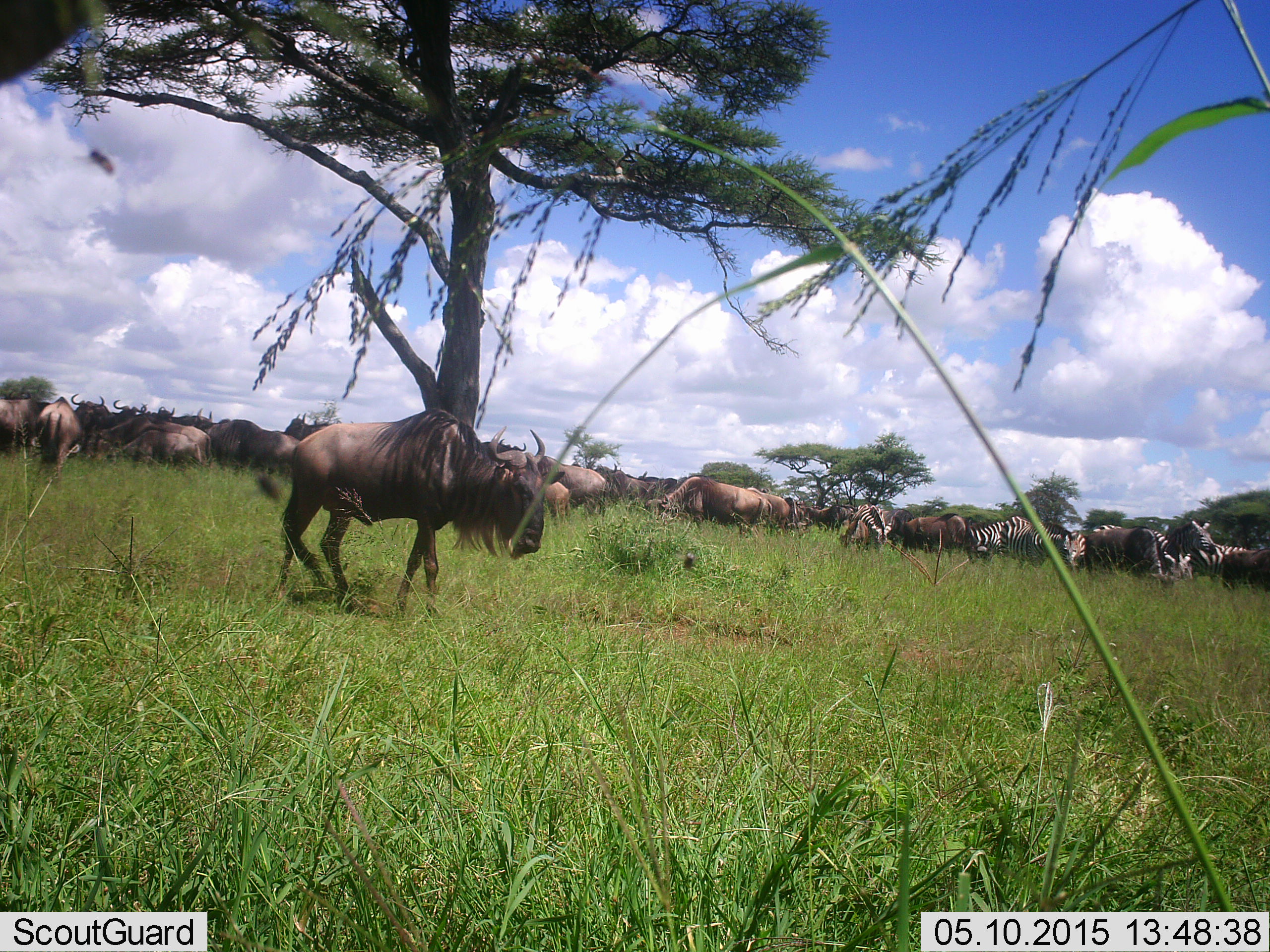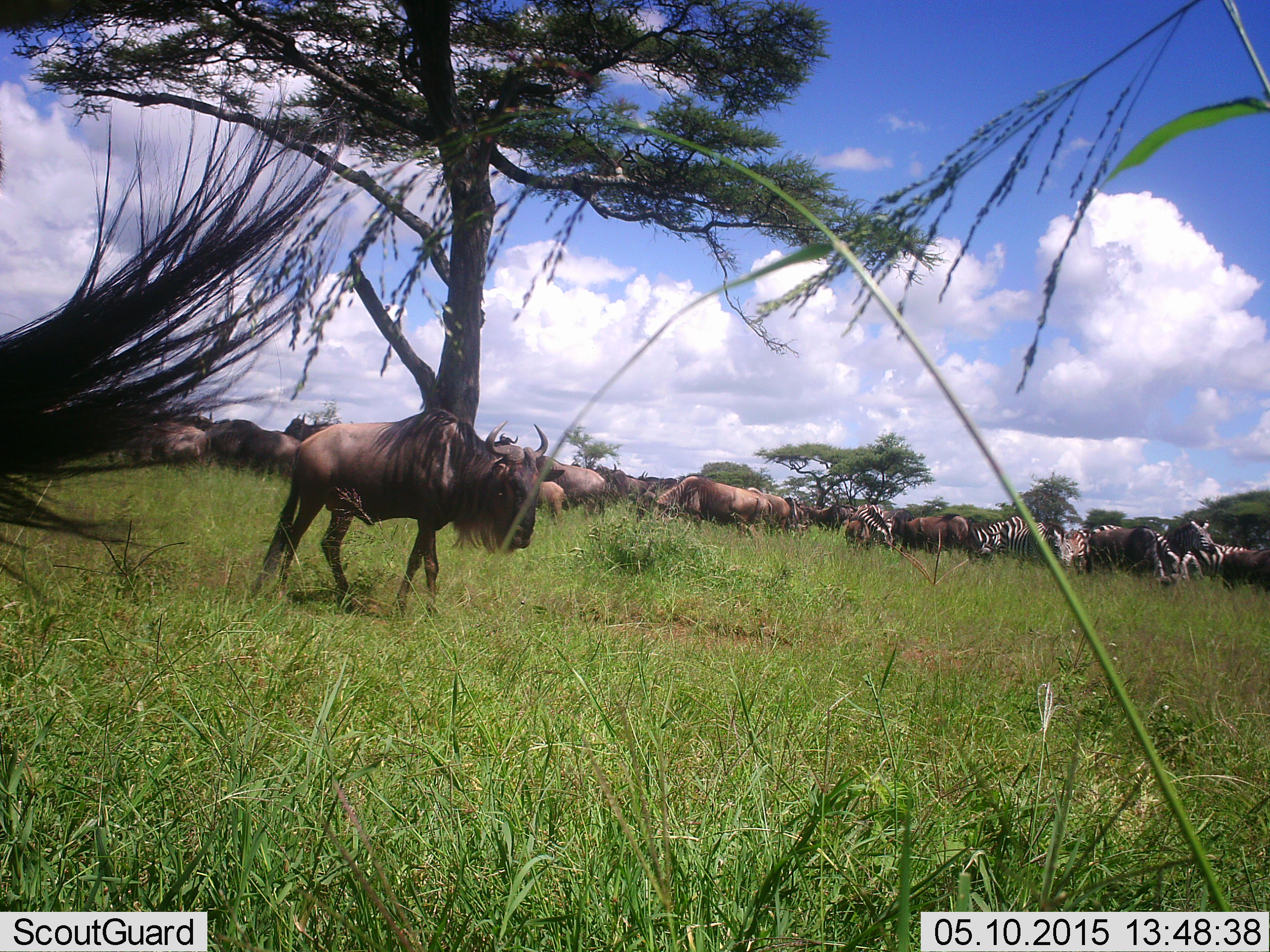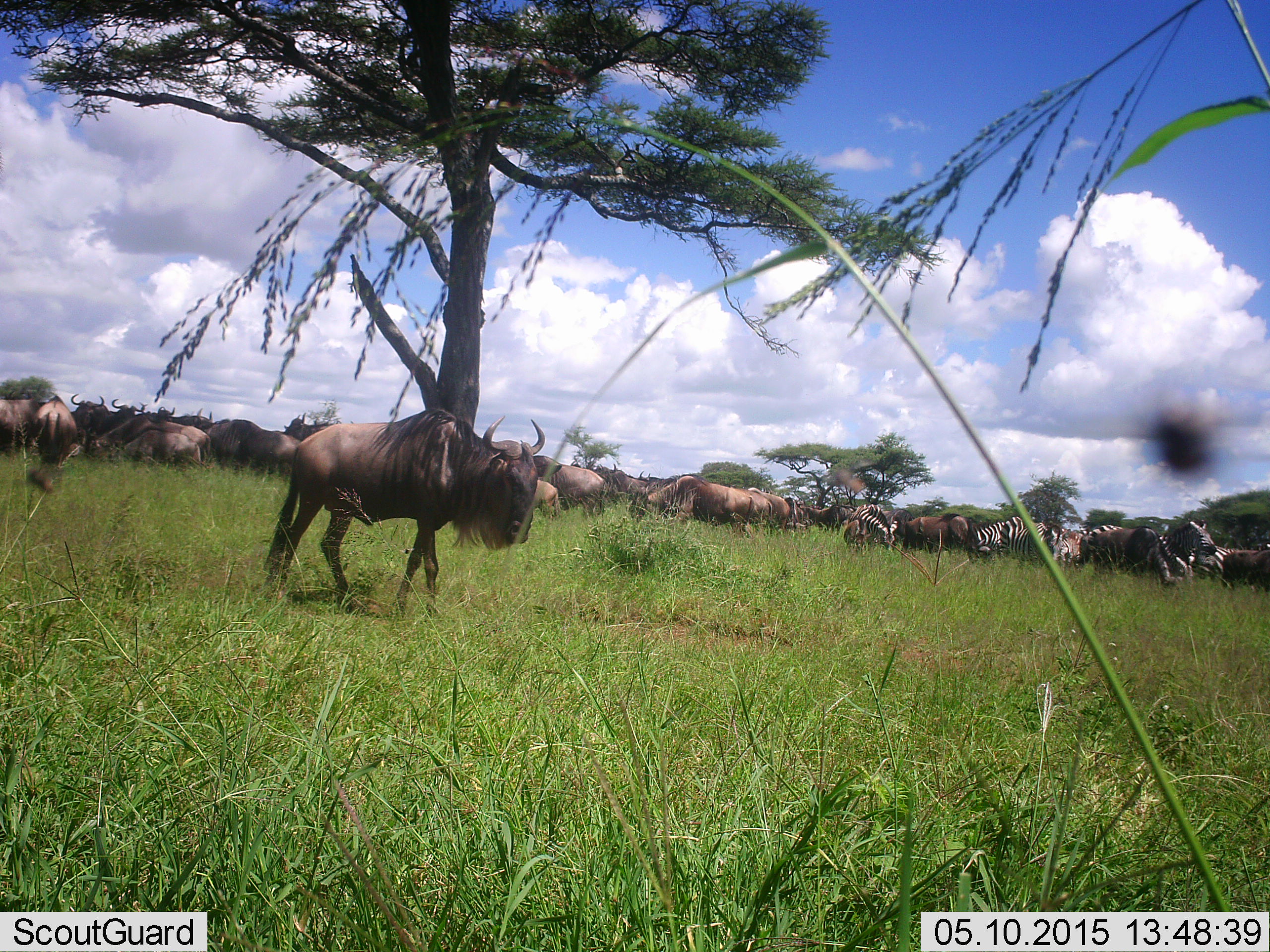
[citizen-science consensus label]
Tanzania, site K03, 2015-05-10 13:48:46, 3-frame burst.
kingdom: Animalia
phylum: Chordata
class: Mammalia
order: Artiodactyla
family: Bovidae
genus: Connochaetes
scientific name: Connochaetes taurinus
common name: blue wildebeest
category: wildebeest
Wildebeest (blue wildebeest) (Connochaetes taurinus), count 11-50. Behavior (volunteer vote fractions): standing 42%, resting 0%, moving 42%, interacting 0%. Young present (vote fraction): 17%. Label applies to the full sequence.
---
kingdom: Animalia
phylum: Chordata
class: Mammalia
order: Perissodactyla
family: Equidae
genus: Equus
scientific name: Equus quagga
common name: plains zebra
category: zebra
Zebra (plains zebra) (Equus quagga), count 6. Behavior (volunteer vote fractions): standing 58%, resting 0%, moving 8%, interacting 0%. Young present (vote fraction): 0%. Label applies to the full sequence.